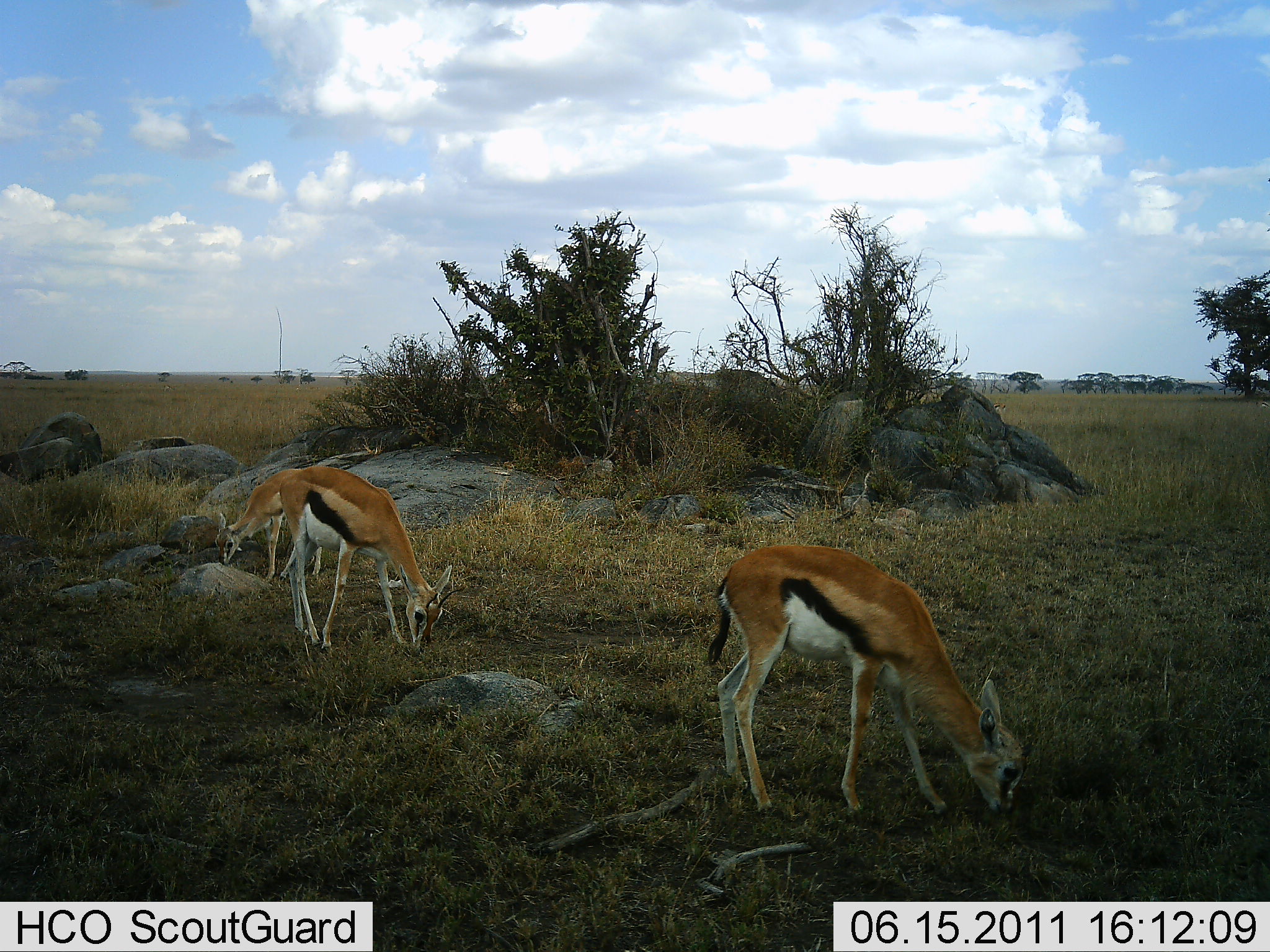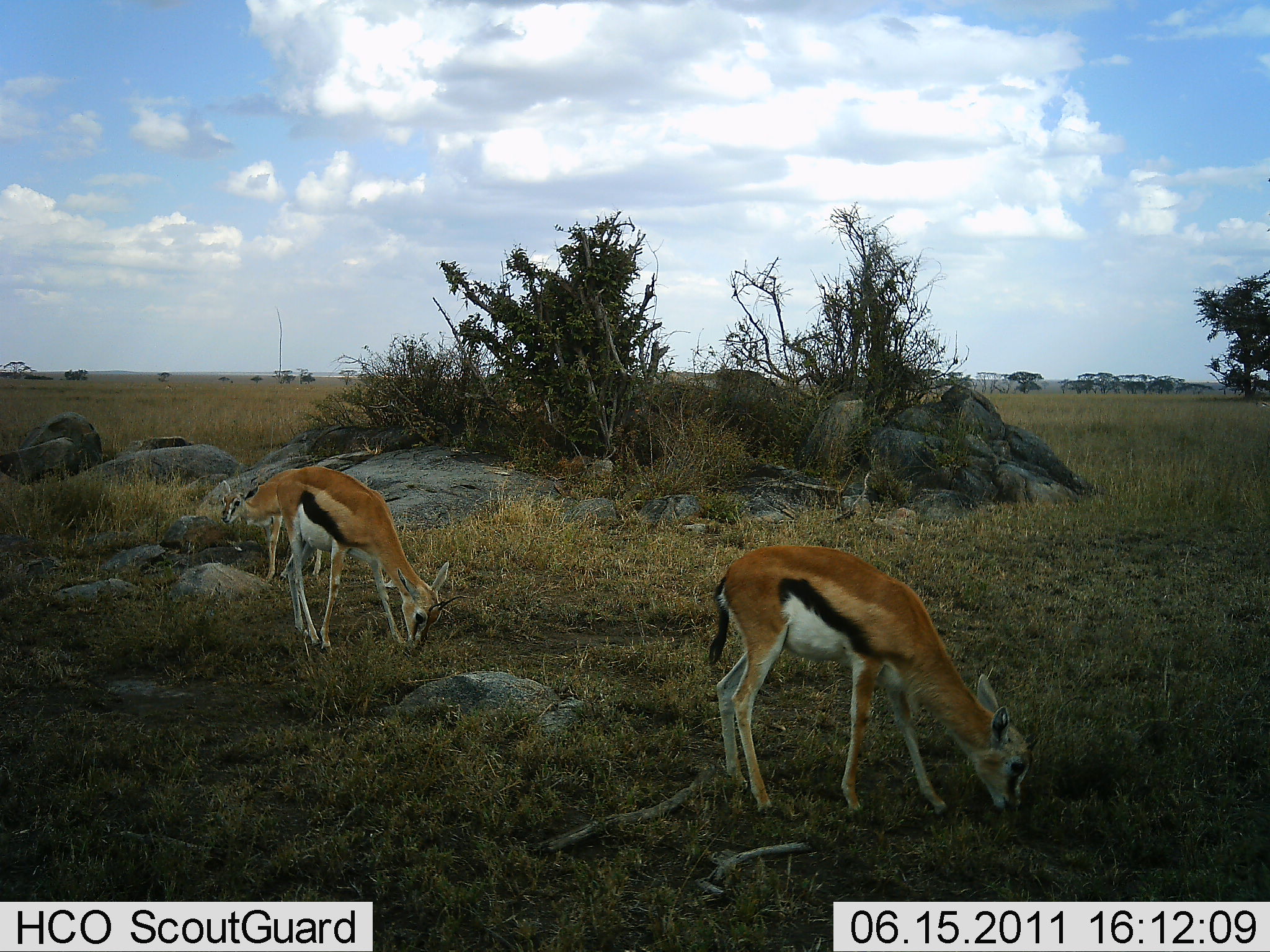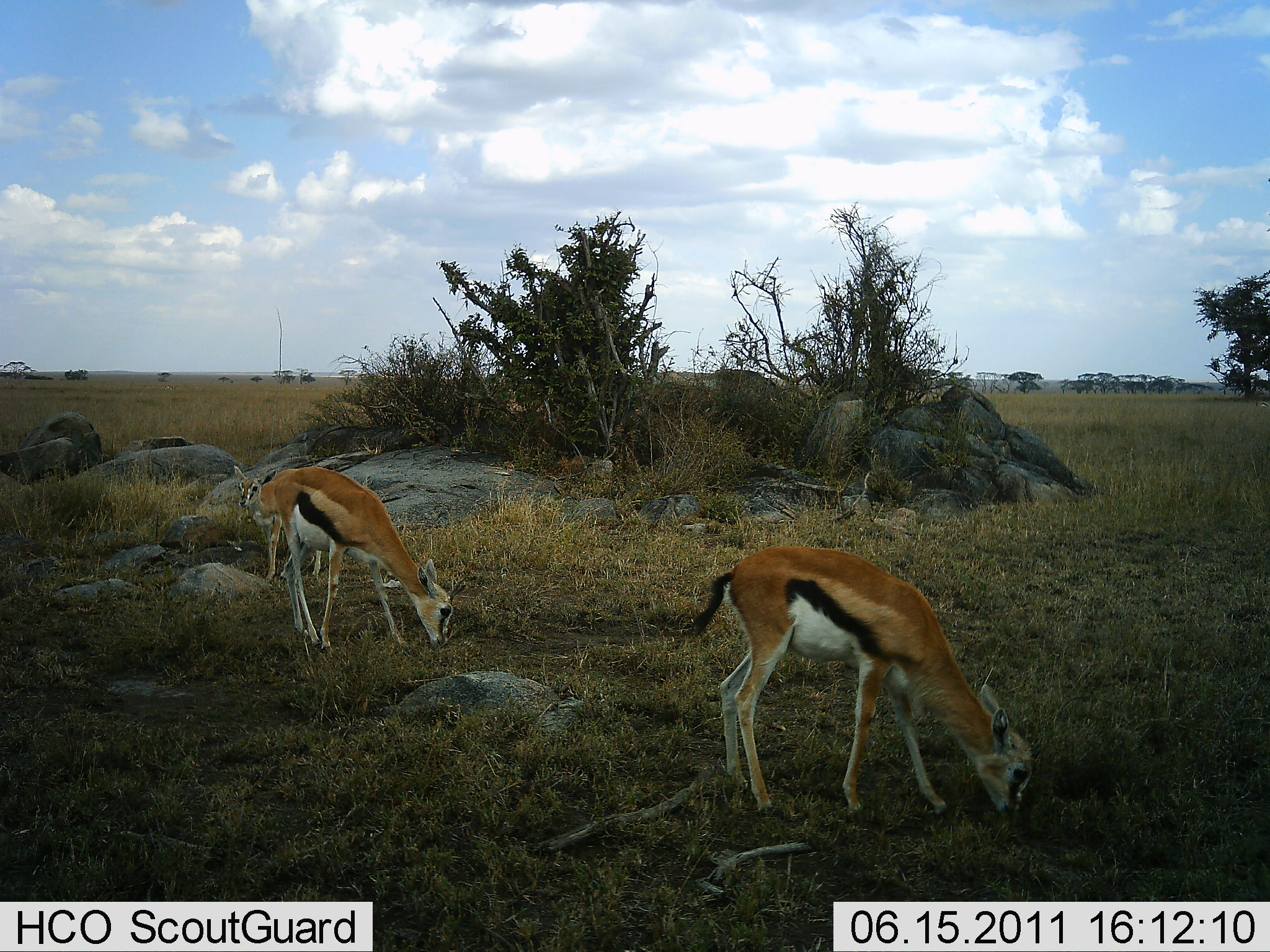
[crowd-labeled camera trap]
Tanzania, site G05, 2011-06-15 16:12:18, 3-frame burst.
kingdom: Animalia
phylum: Chordata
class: Mammalia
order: Artiodactyla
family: Bovidae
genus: Eudorcas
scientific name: Eudorcas thomsonii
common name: thomson's gazelle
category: gazellethomsons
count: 3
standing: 42%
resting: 0%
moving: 0%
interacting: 0%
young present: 0%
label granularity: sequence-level